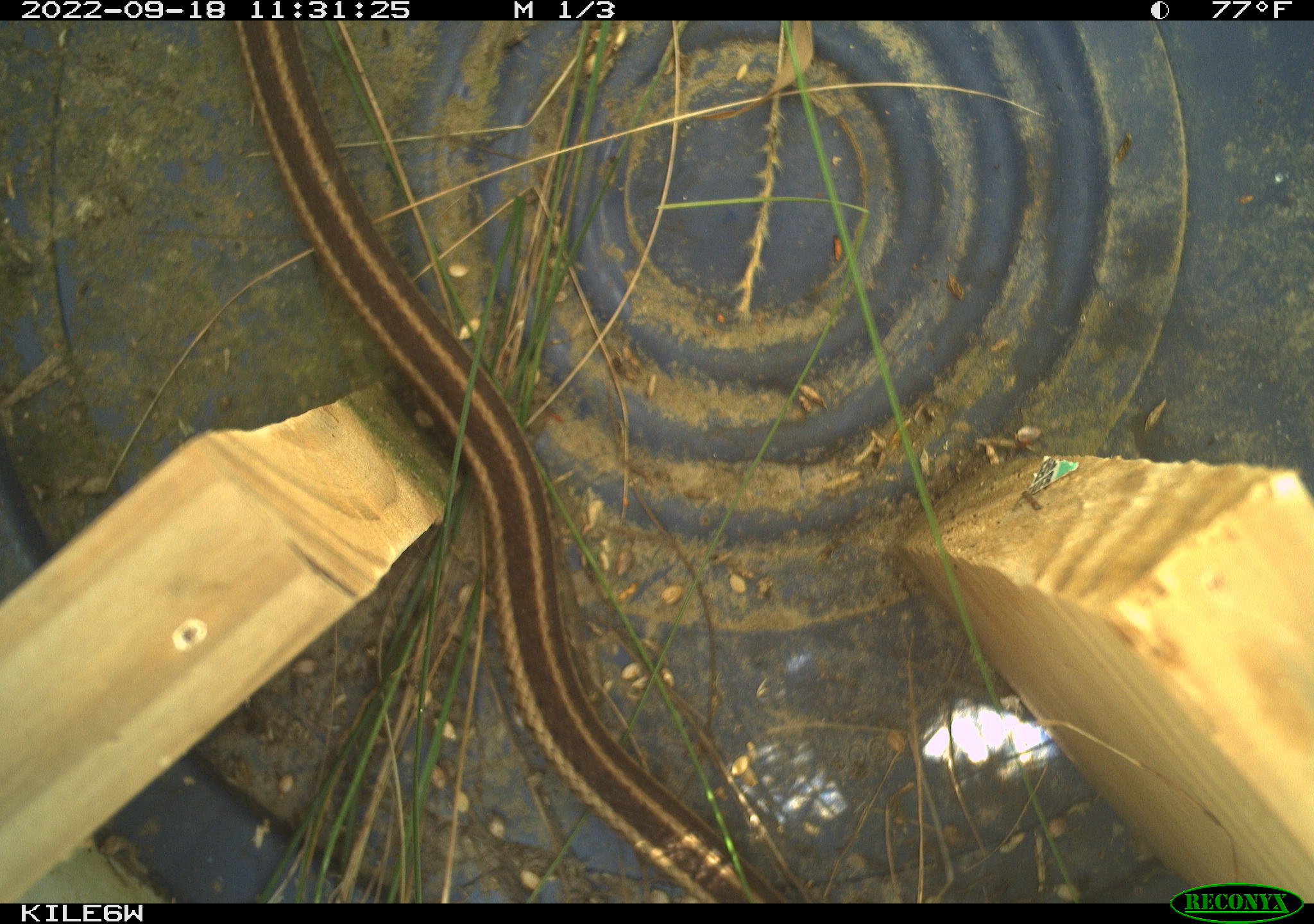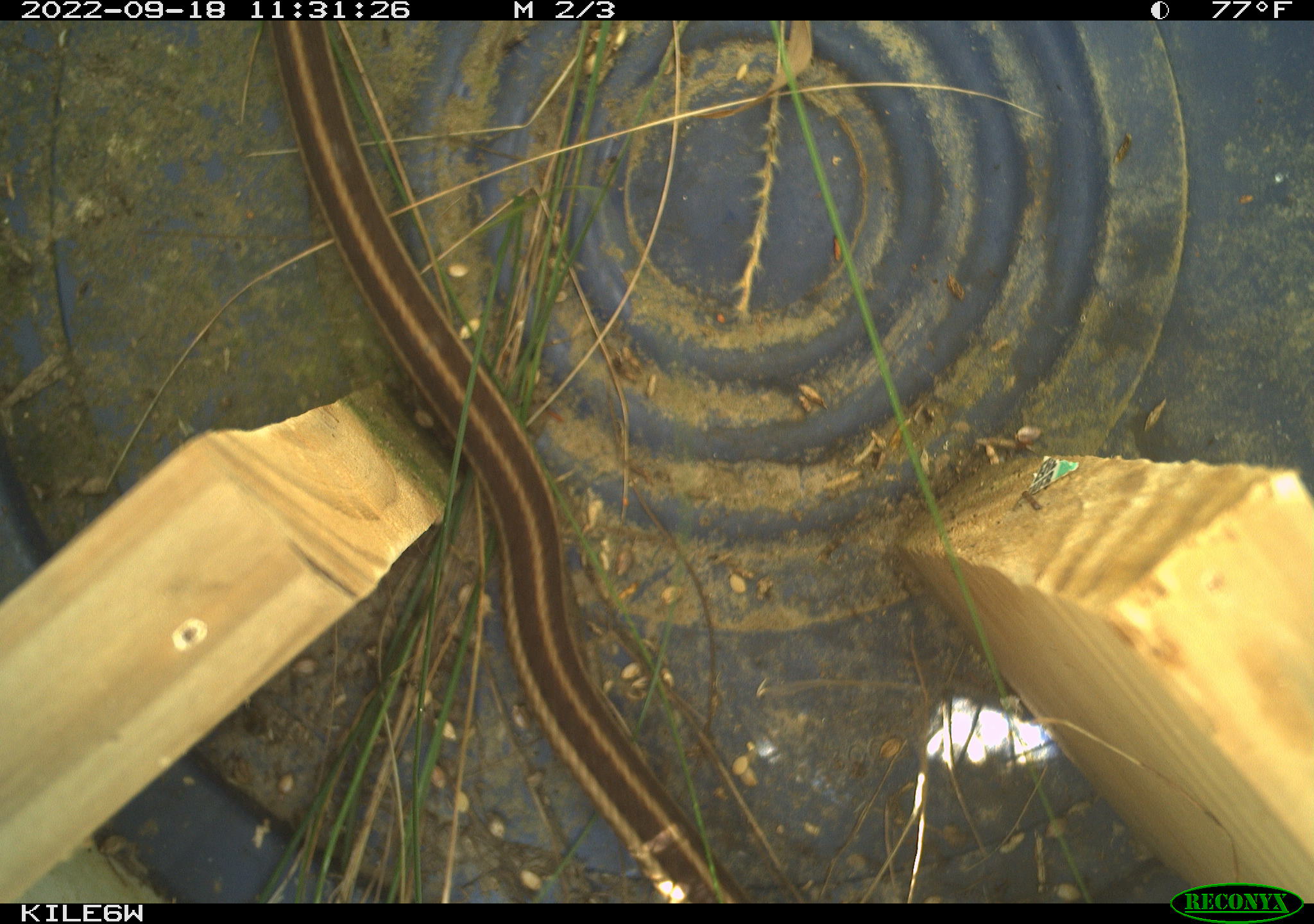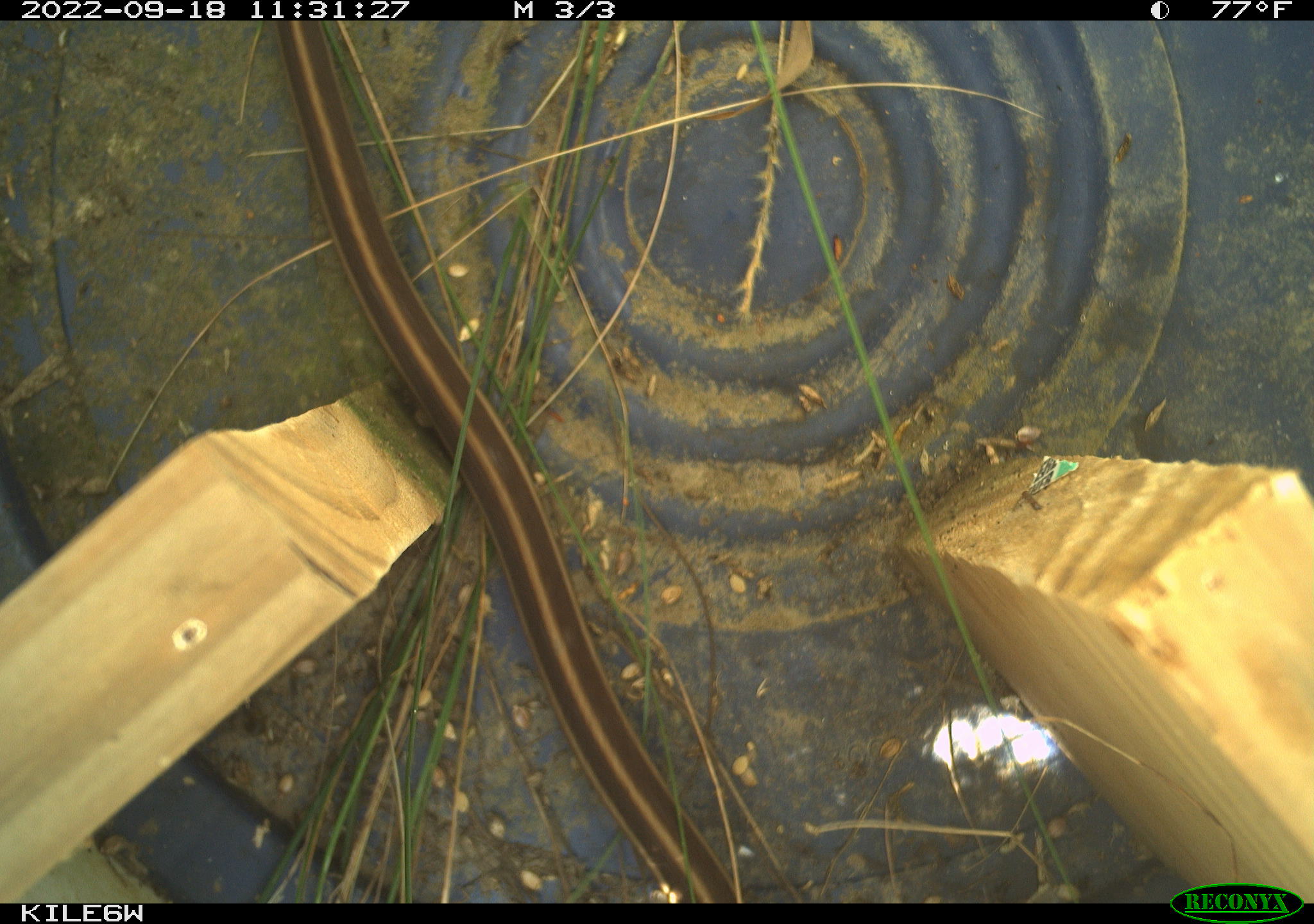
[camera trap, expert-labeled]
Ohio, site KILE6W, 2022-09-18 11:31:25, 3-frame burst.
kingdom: Animalia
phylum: Chordata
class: Reptilia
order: Squamata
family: Colubridae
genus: Thamnophis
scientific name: Thamnophis sirtalis sirtalis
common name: eastern gartersnake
Eastern gartersnake (Thamnophis sirtalis sirtalis).